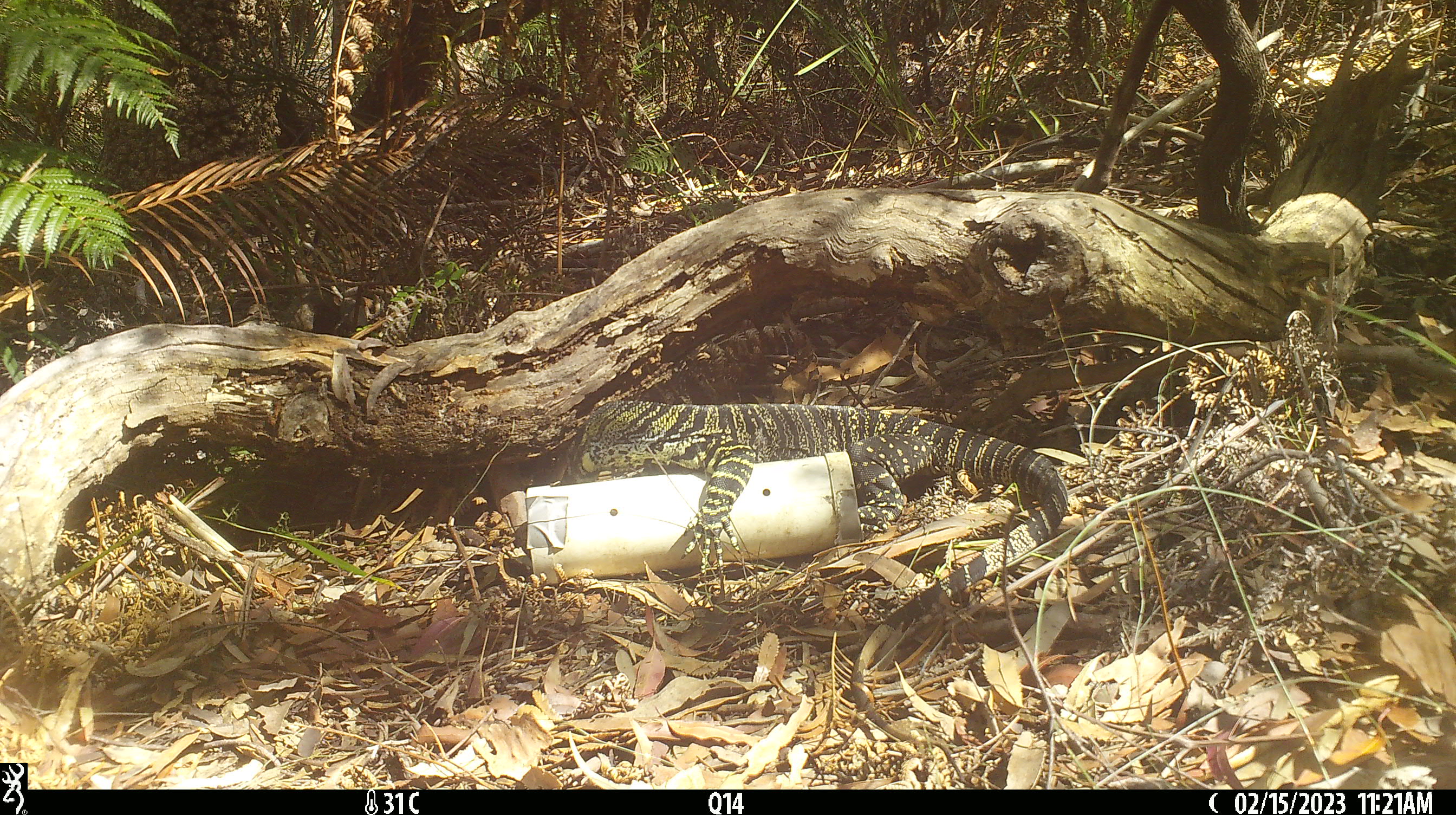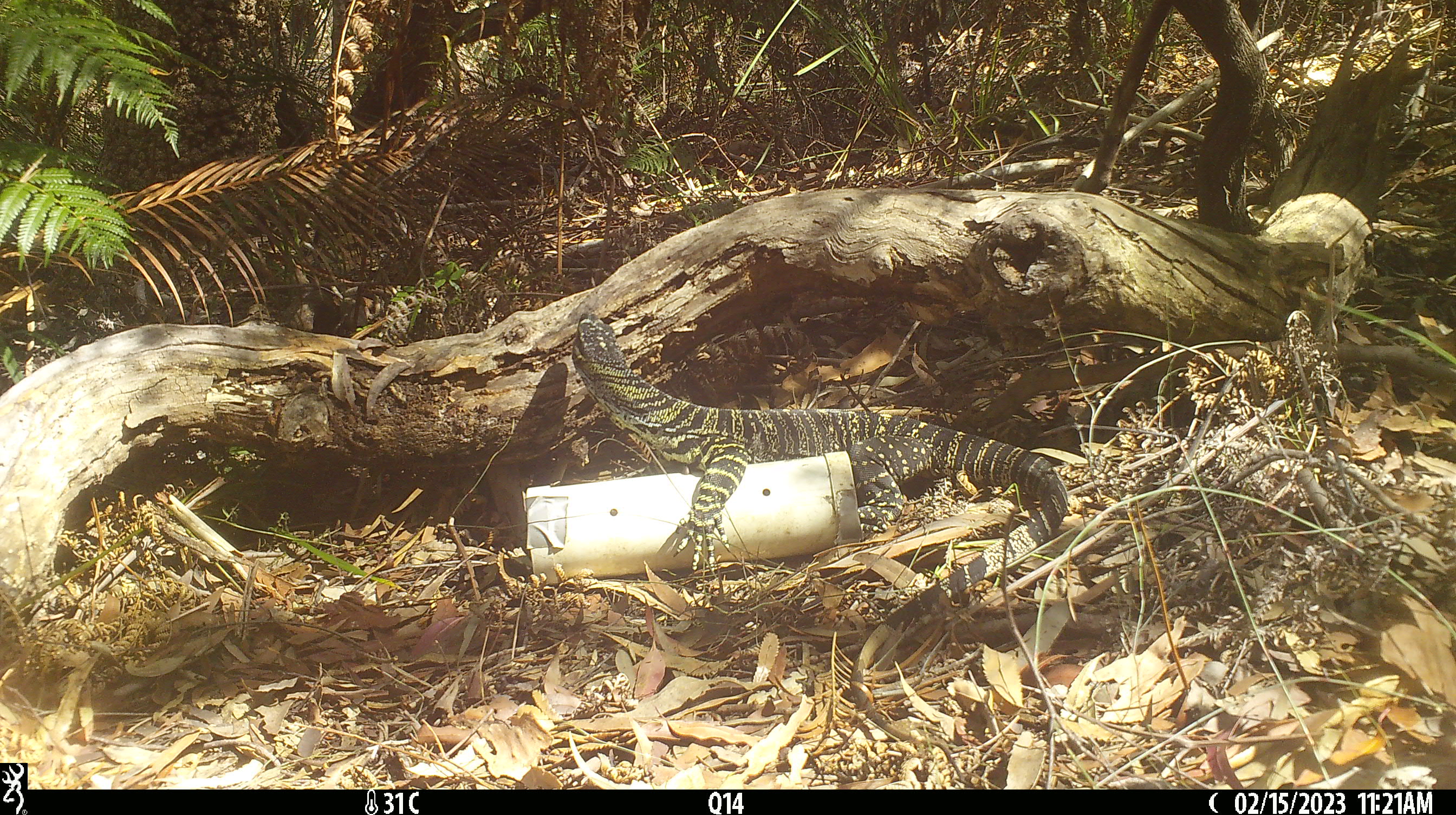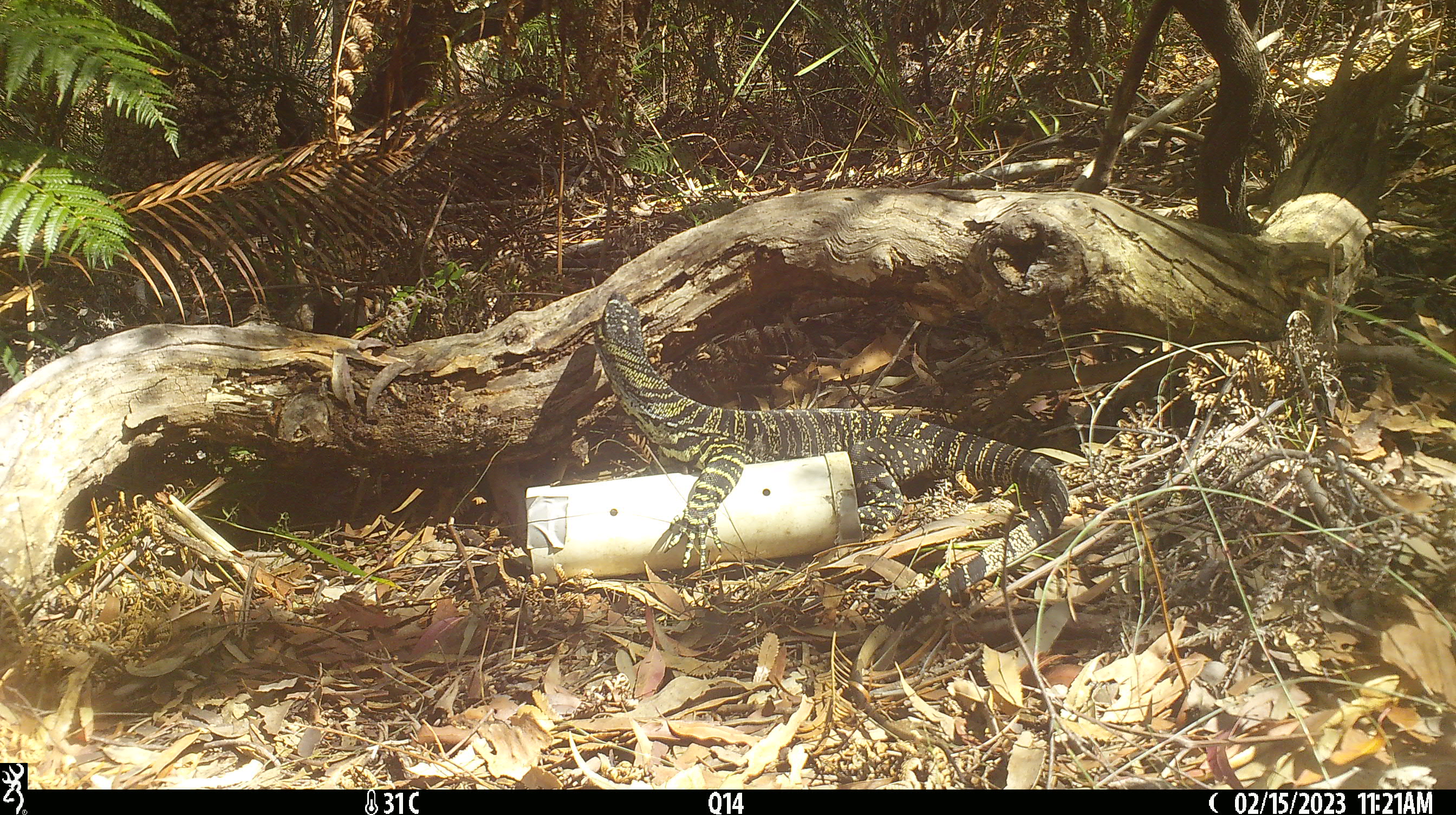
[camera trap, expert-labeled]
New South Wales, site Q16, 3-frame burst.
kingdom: Animalia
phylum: Chordata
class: Reptilia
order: Squamata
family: Varanidae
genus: Varanus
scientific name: Varanus varius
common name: lace monitor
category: goanna